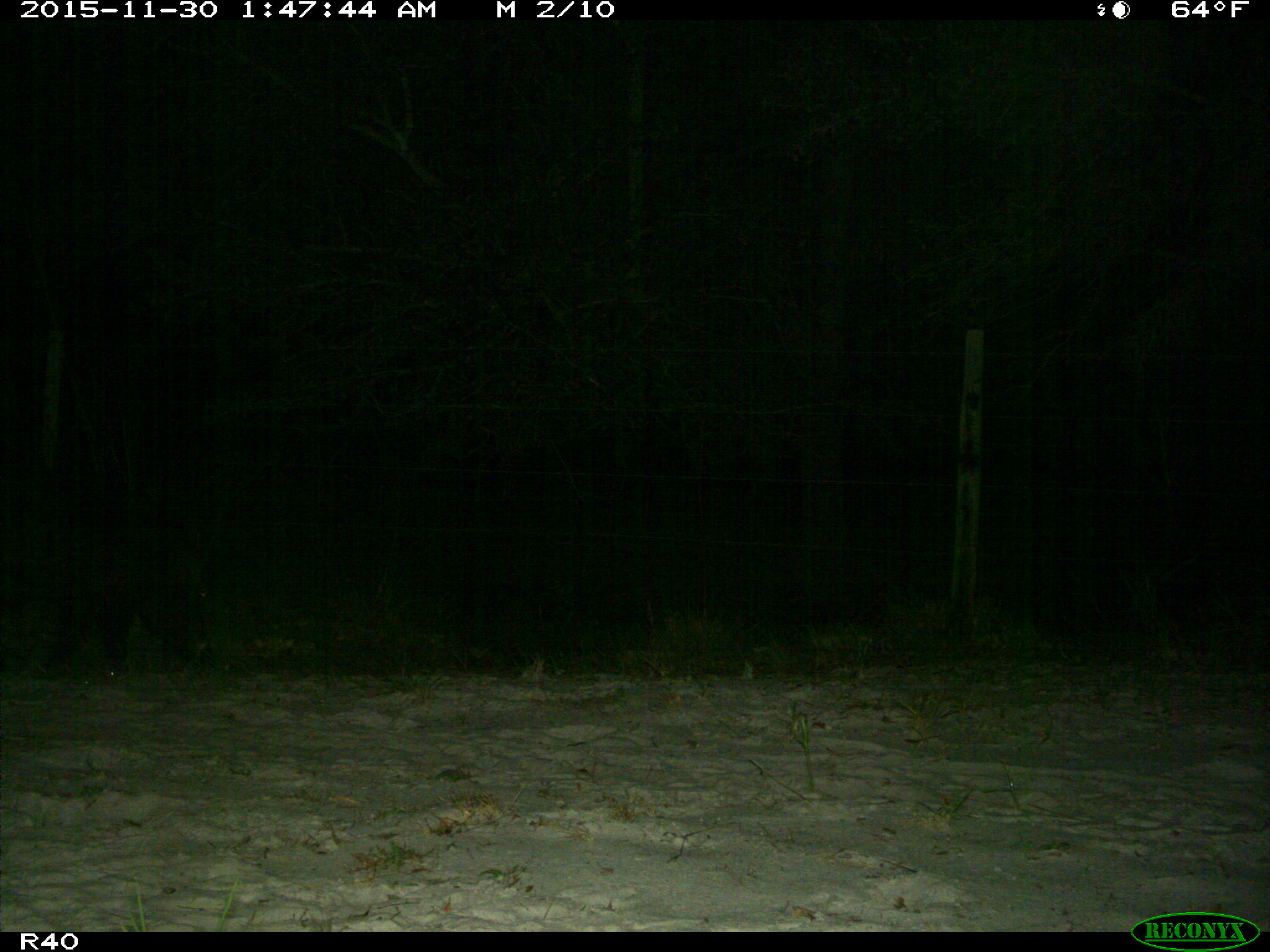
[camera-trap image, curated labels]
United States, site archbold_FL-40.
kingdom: Animalia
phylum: Chordata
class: Mammalia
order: Artiodactyla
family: Suidae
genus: Sus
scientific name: Sus scrofa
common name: wild boar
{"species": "Sus scrofa (wild boar)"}